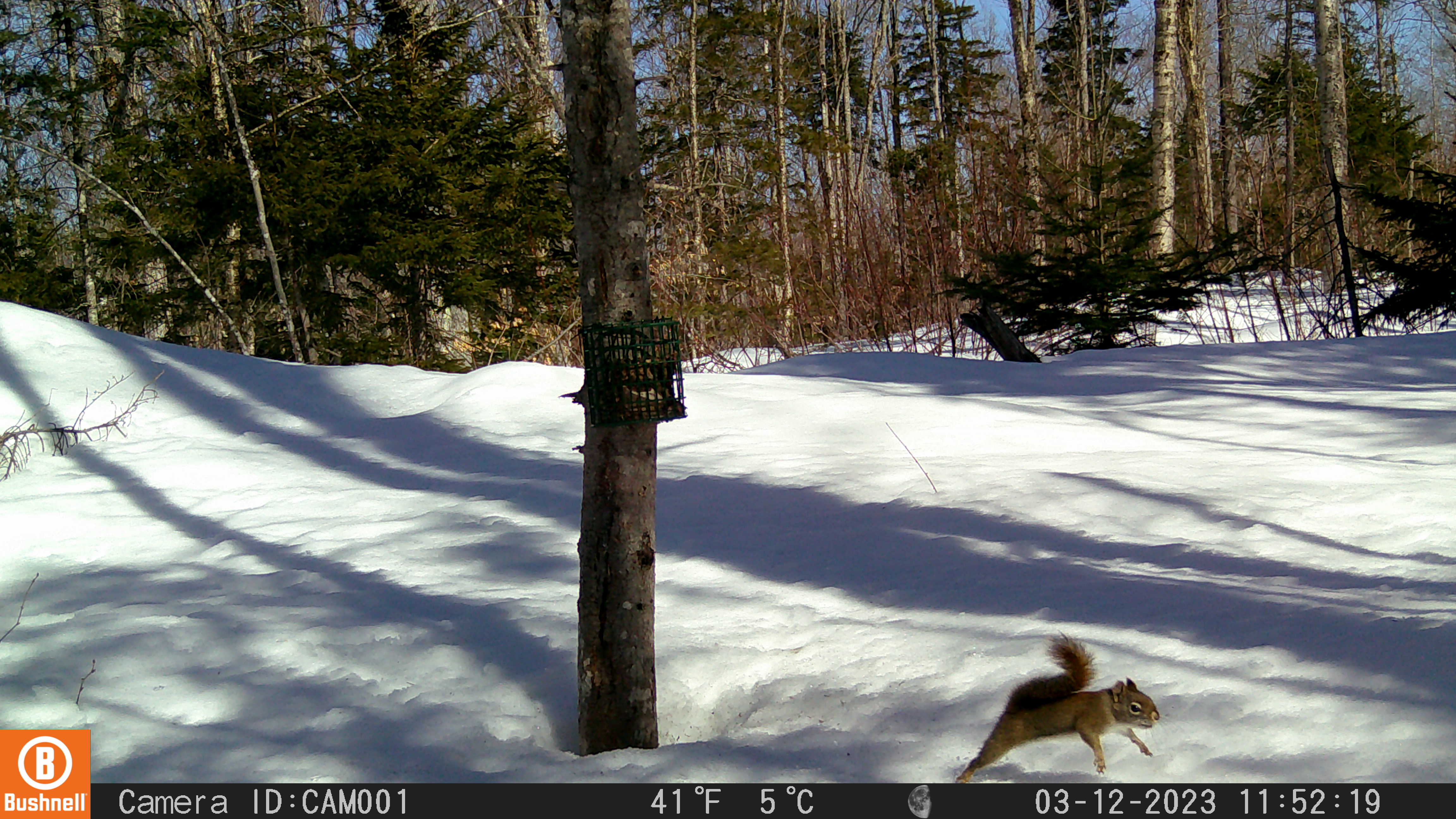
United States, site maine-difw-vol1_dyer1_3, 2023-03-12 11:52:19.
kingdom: Animalia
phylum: Chordata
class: Mammalia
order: Rodentia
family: Sciuridae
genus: Tamiasciurus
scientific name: Tamiasciurus hudsonicus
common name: red squirrel